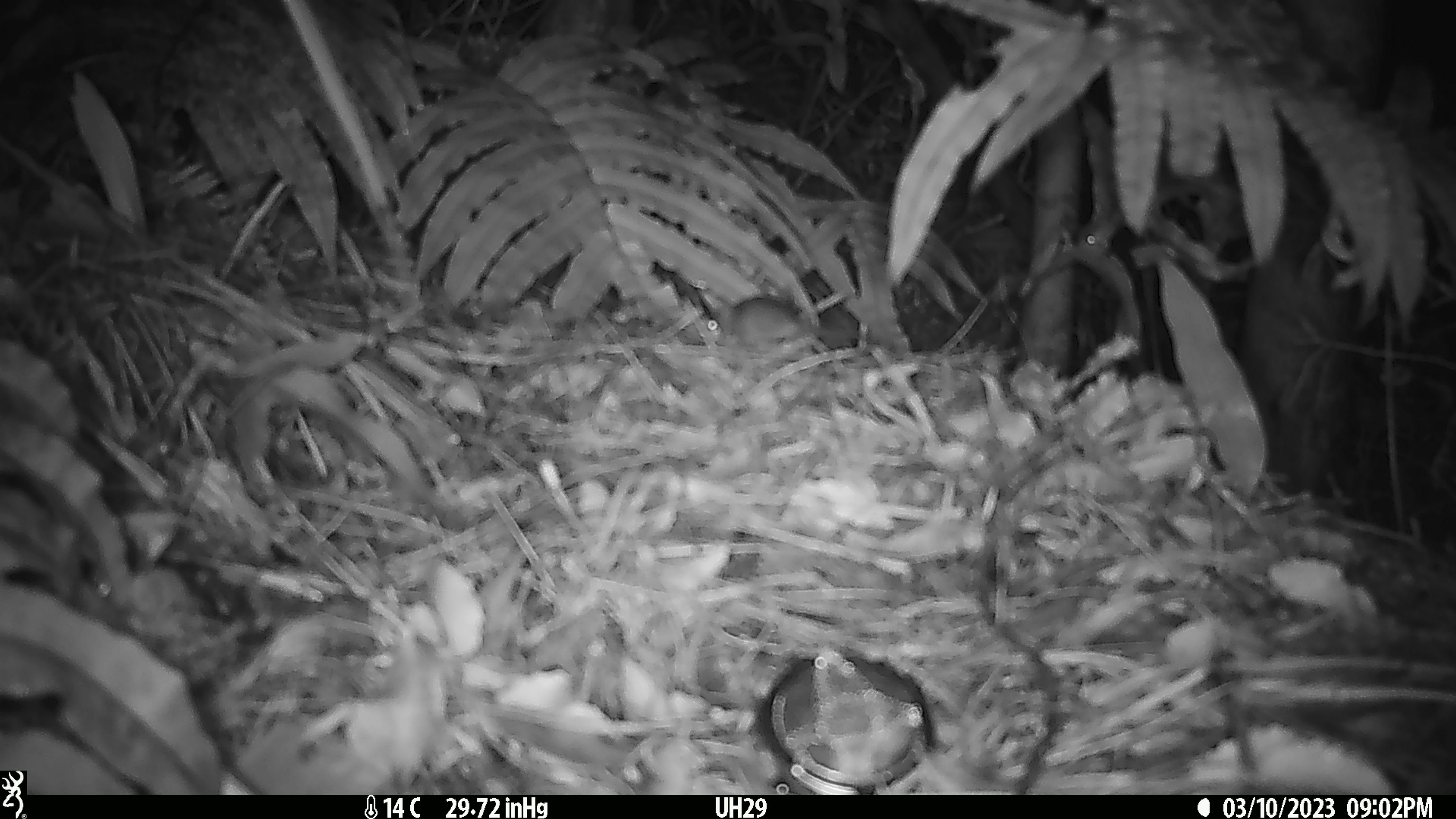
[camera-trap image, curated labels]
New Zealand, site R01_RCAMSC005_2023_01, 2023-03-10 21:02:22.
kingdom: Animalia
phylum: Chordata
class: Mammalia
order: Rodentia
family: Muridae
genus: Mus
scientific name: Mus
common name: mouse